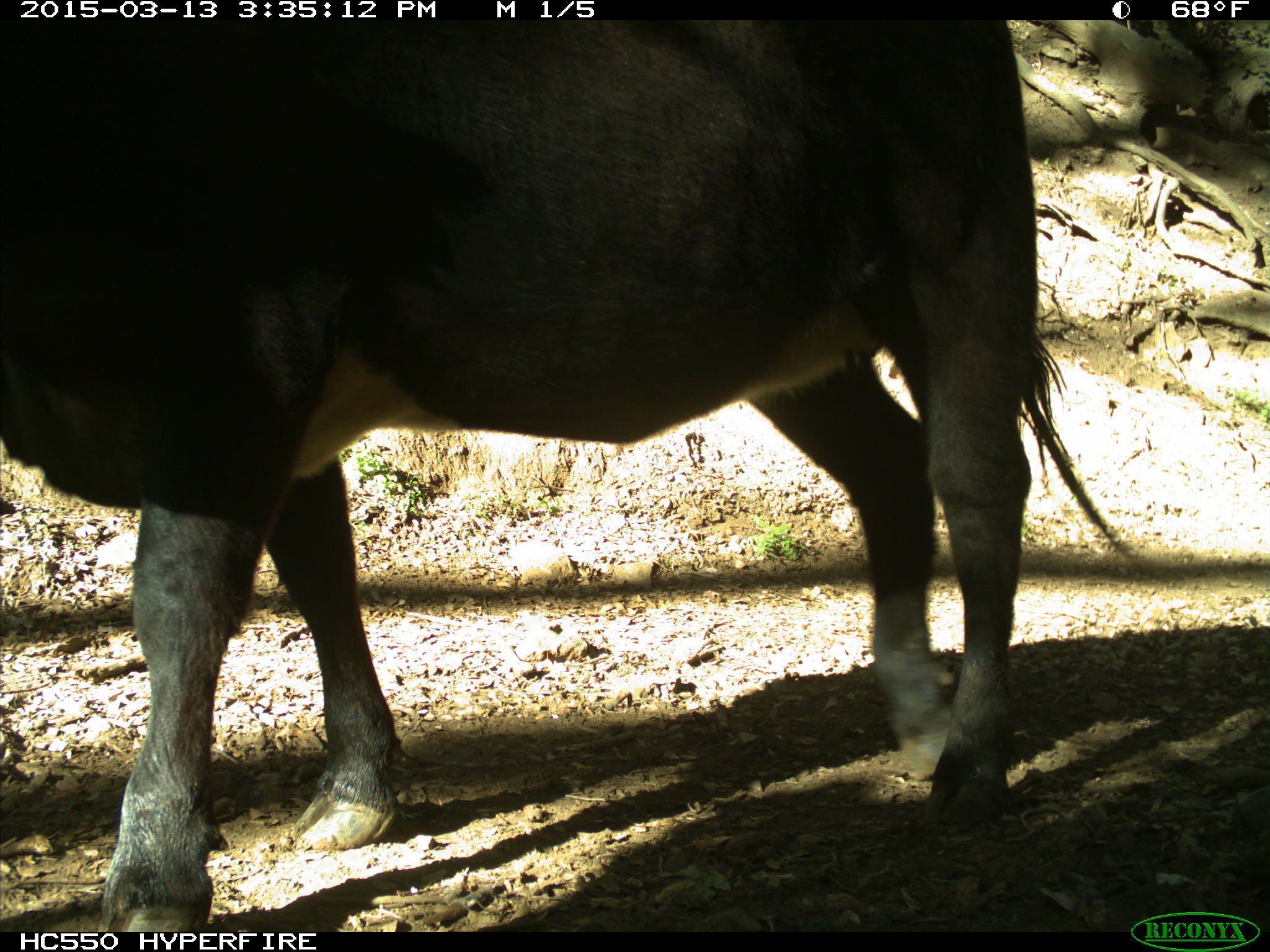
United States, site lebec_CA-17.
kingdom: Animalia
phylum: Chordata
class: Mammalia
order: Artiodactyla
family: Bovidae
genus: Bos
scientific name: Bos taurus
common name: domestic cow